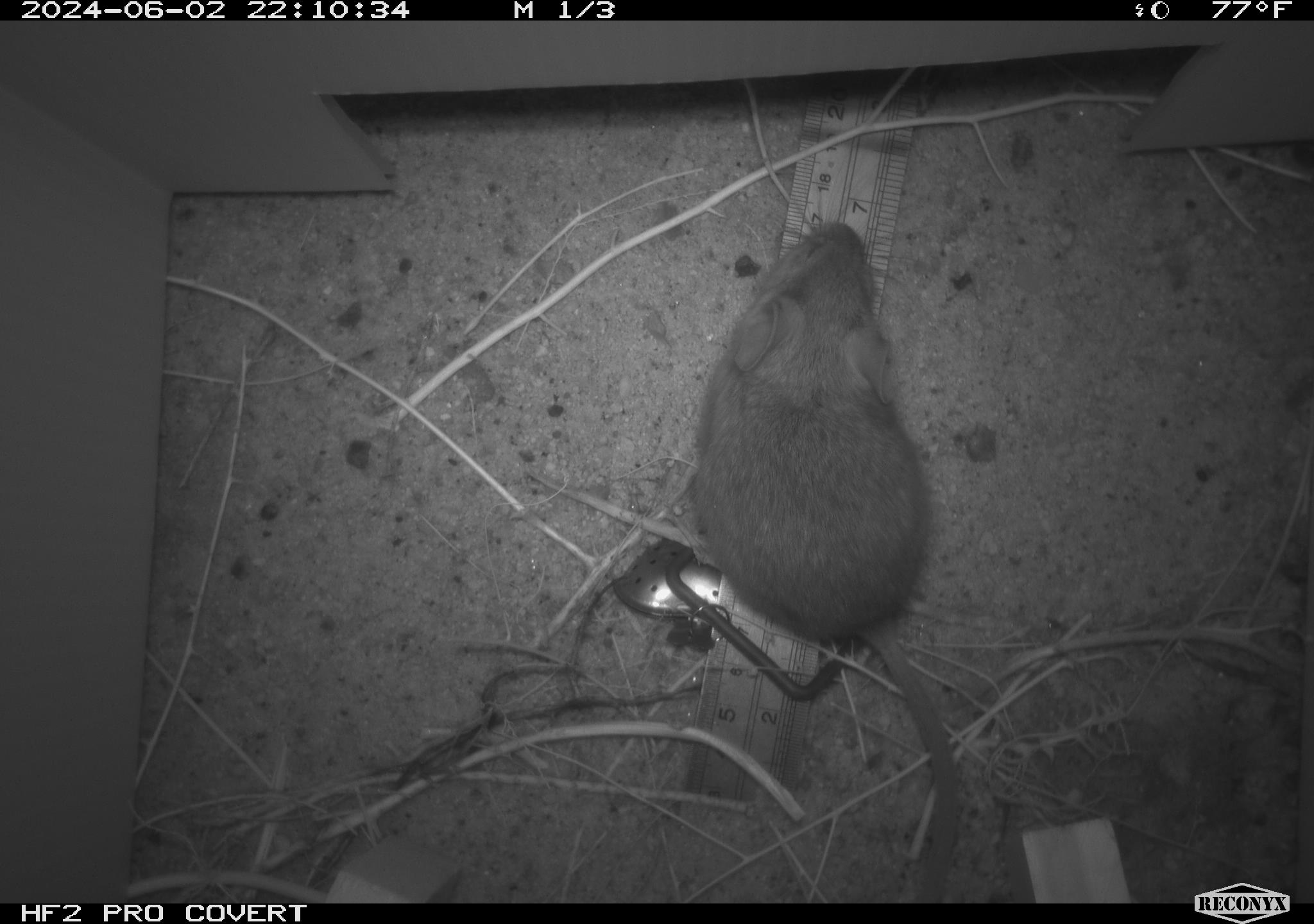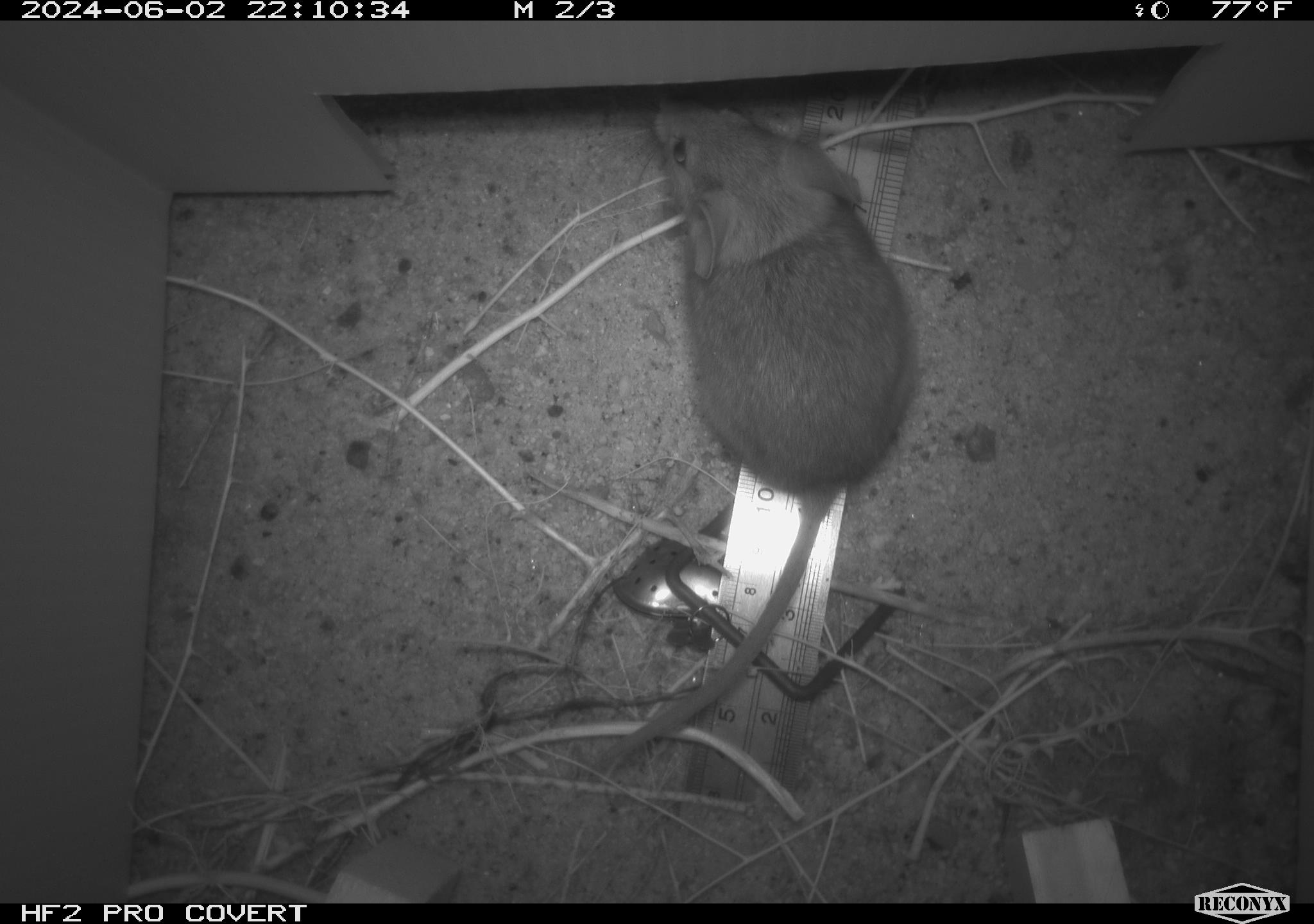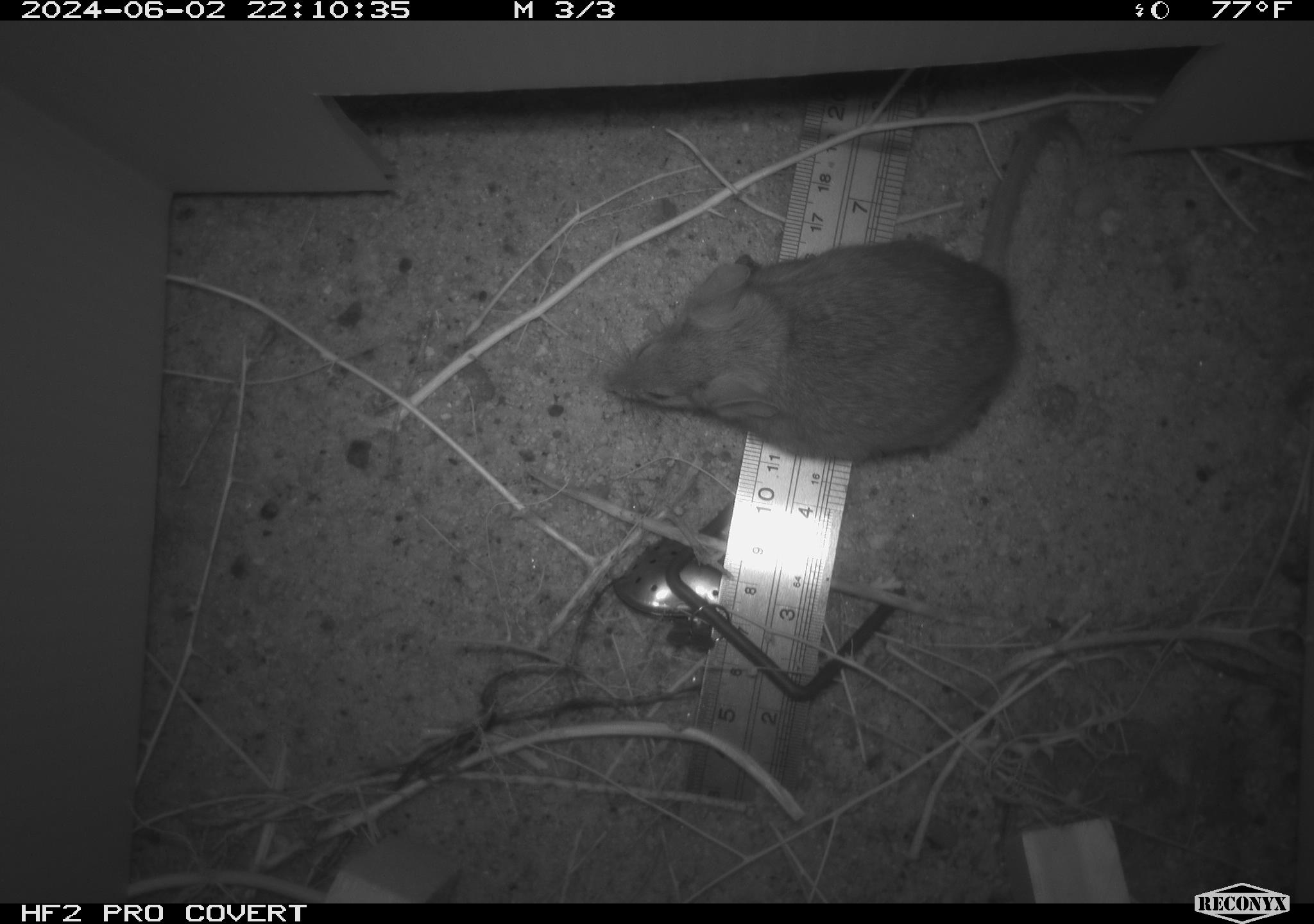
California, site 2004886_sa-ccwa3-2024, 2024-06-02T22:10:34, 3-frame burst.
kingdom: Animalia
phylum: Chordata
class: Mammalia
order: Rodentia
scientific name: Rodentia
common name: woodrat or rat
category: woodrat or rat species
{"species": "woodrat or rat species (woodrat or rat) (Rodentia)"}